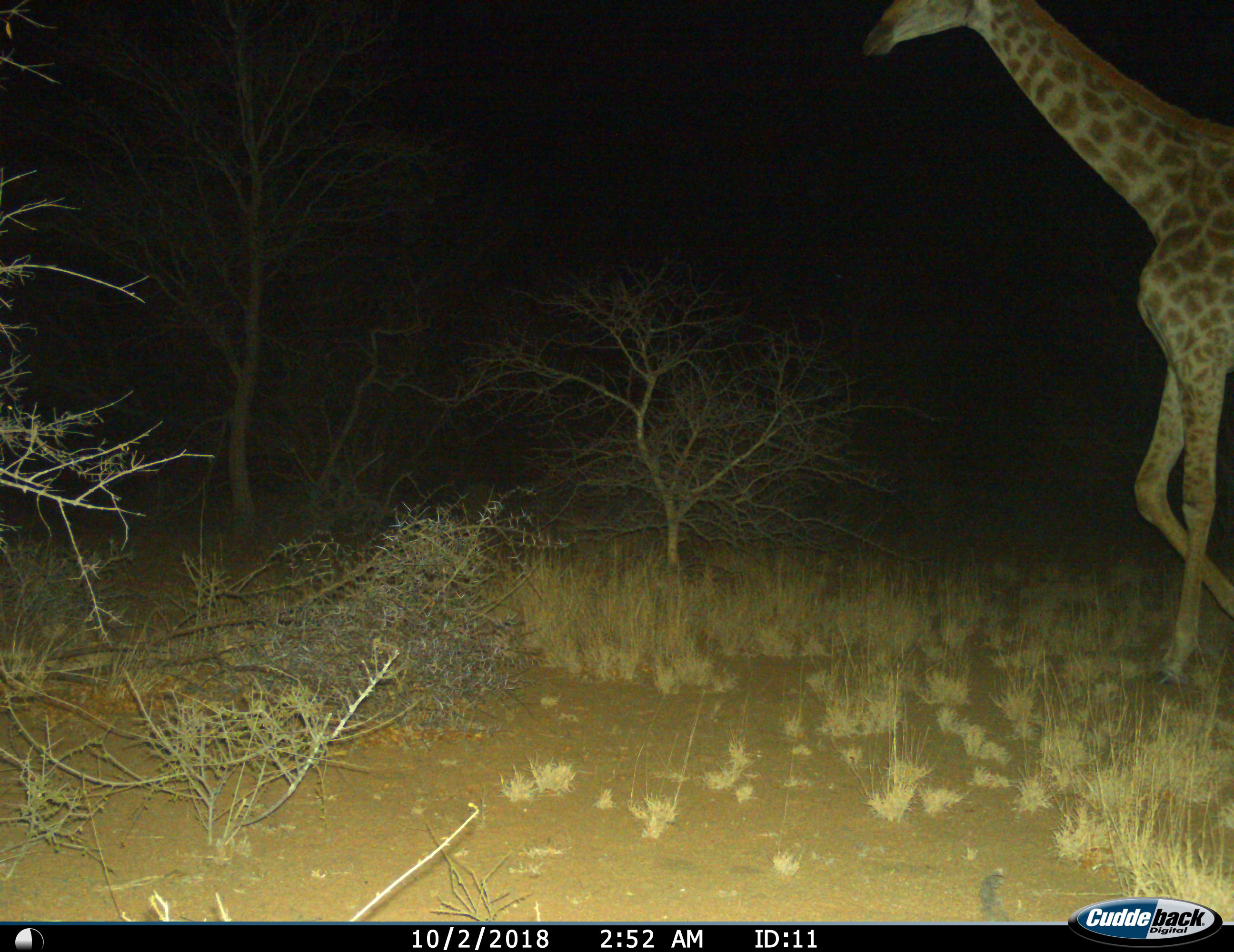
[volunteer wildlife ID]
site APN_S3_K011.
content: unidentified animal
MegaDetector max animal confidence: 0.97